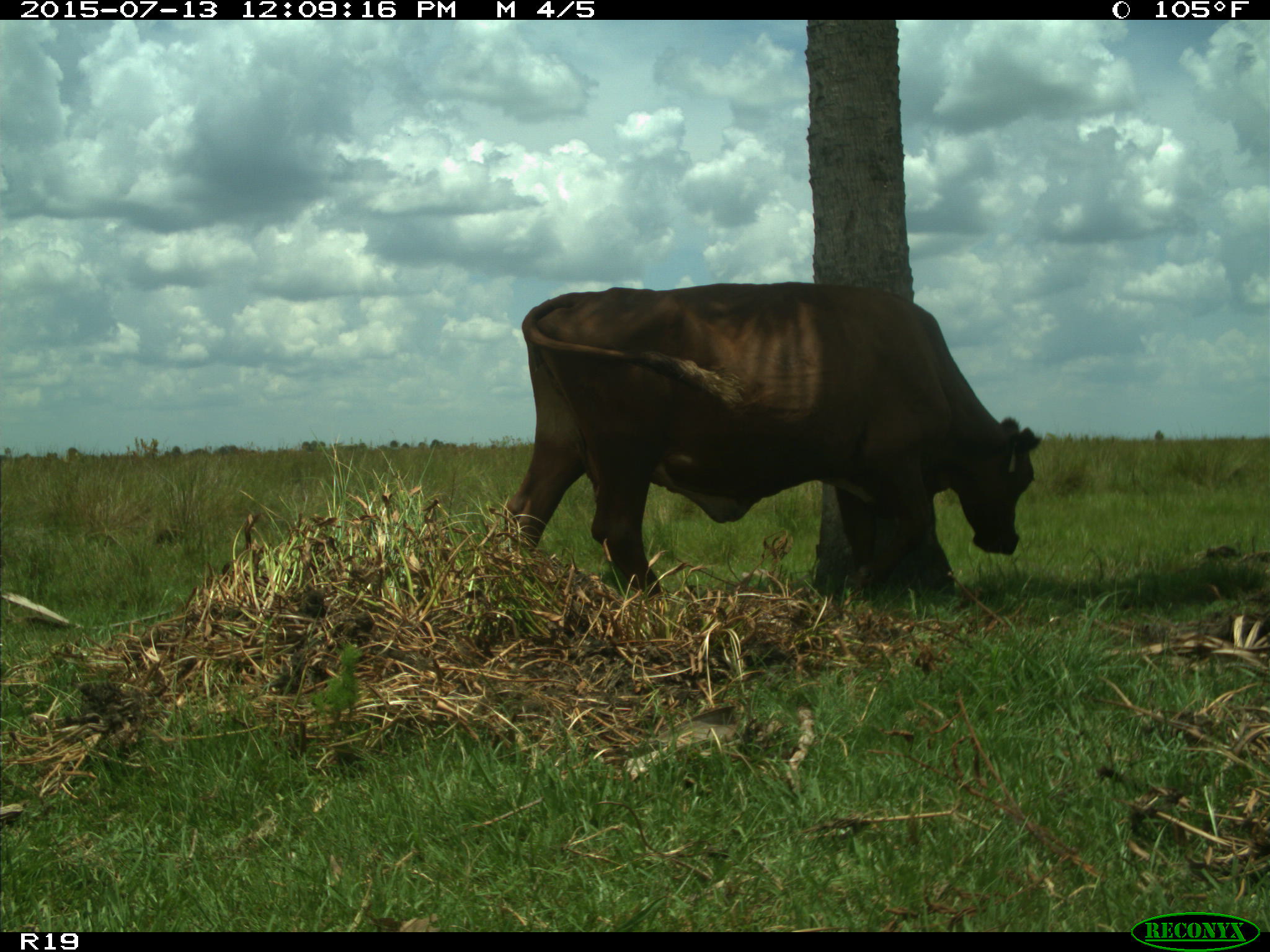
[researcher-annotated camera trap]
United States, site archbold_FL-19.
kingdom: Animalia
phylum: Chordata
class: Mammalia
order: Artiodactyla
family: Bovidae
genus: Bos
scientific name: Bos taurus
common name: domestic cow